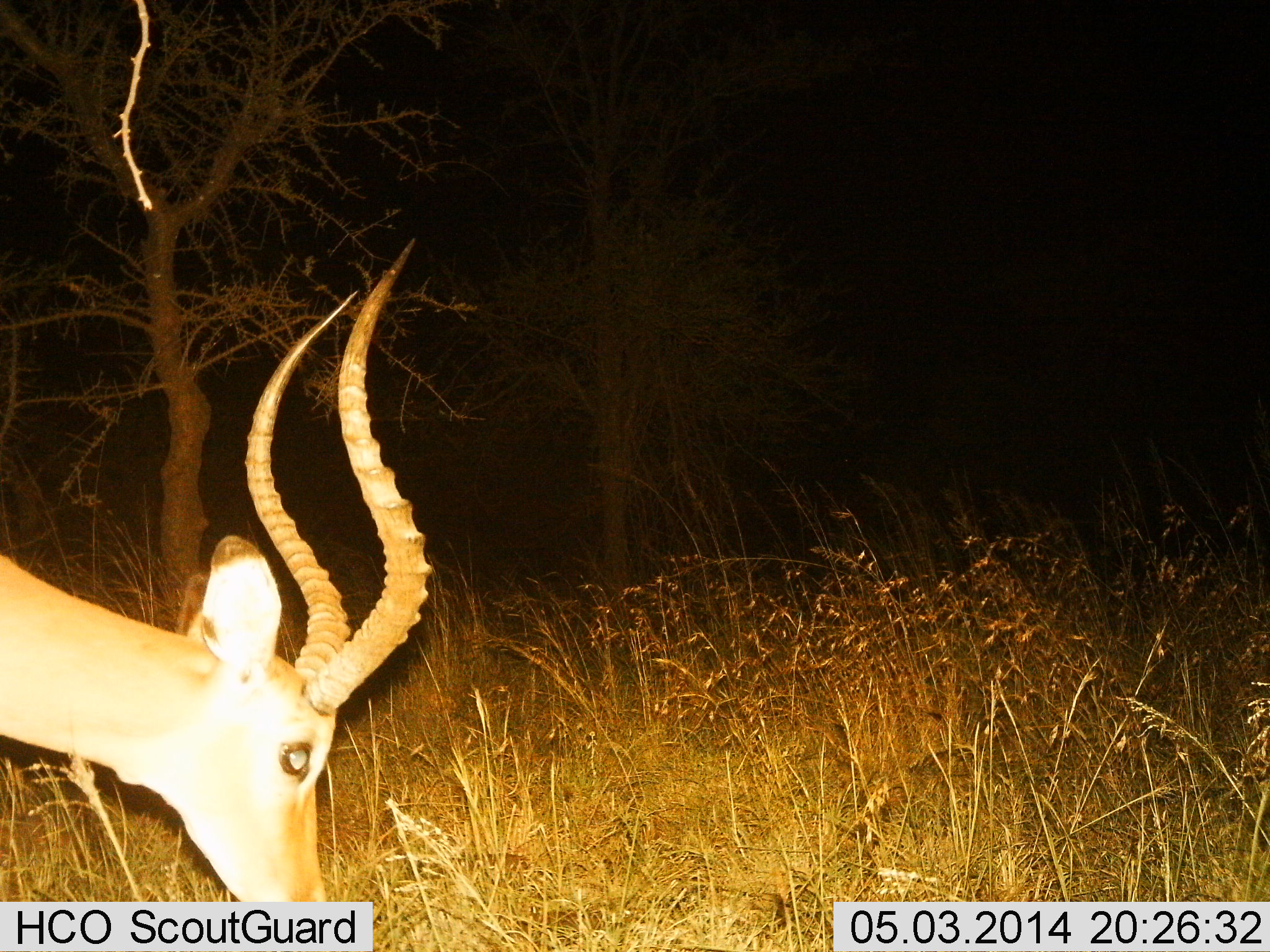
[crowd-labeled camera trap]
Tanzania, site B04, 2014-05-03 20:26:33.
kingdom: Animalia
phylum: Chordata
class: Mammalia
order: Artiodactyla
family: Bovidae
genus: Aepyceros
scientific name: Aepyceros melampus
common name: impala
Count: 1.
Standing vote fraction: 40%.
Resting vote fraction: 0%.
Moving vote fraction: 0%.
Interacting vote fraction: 0%.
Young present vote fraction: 0%.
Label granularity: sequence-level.